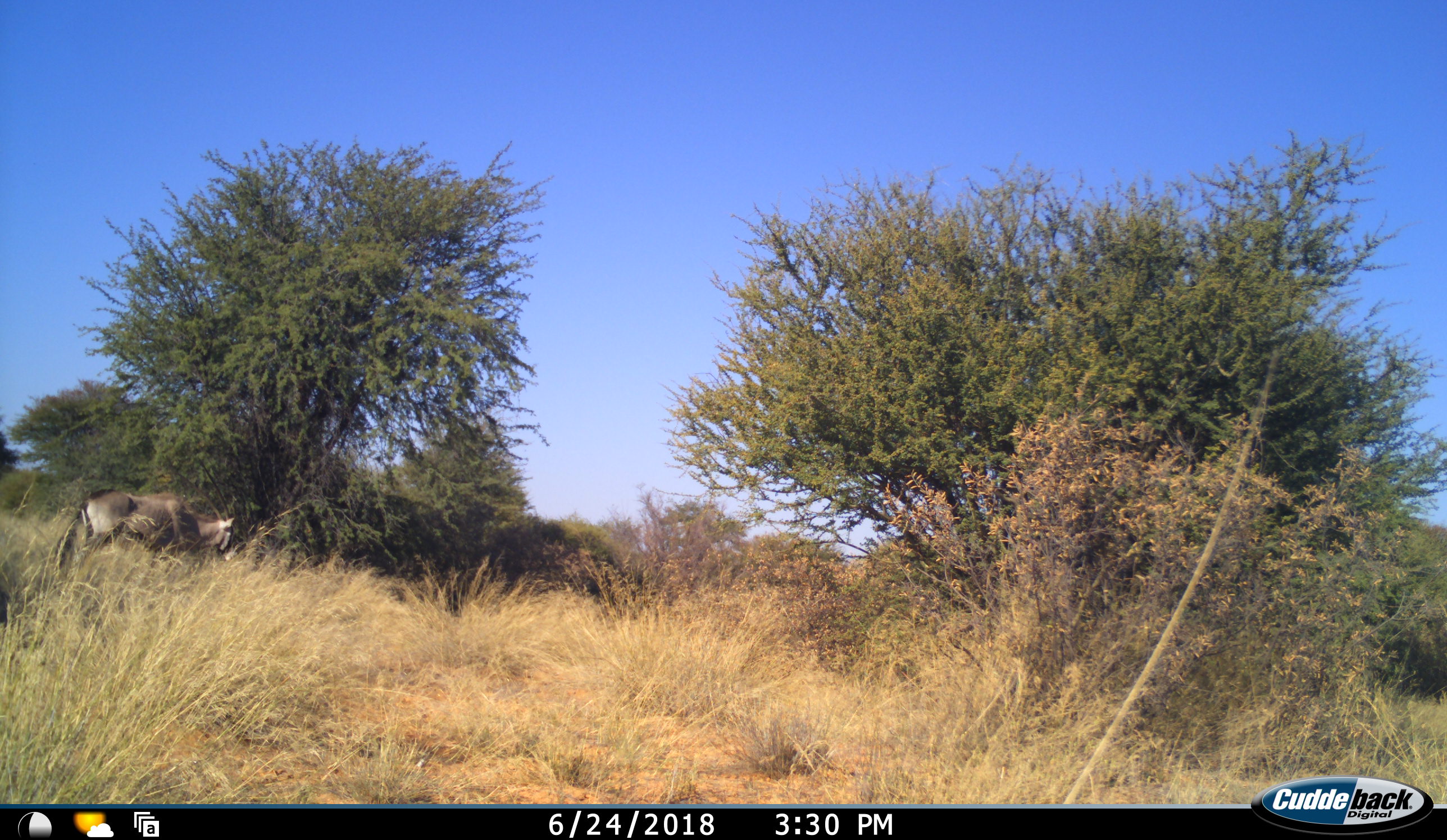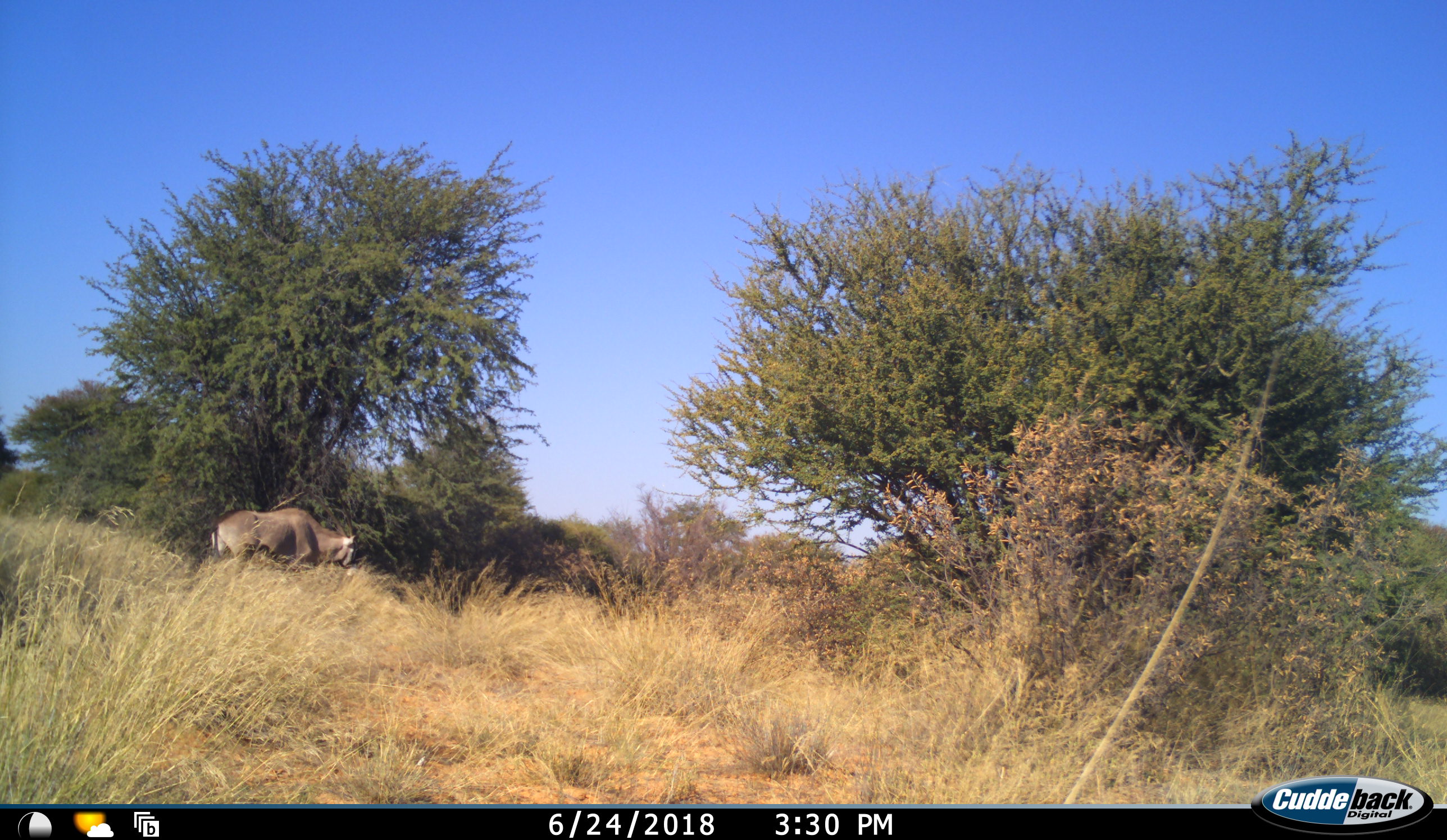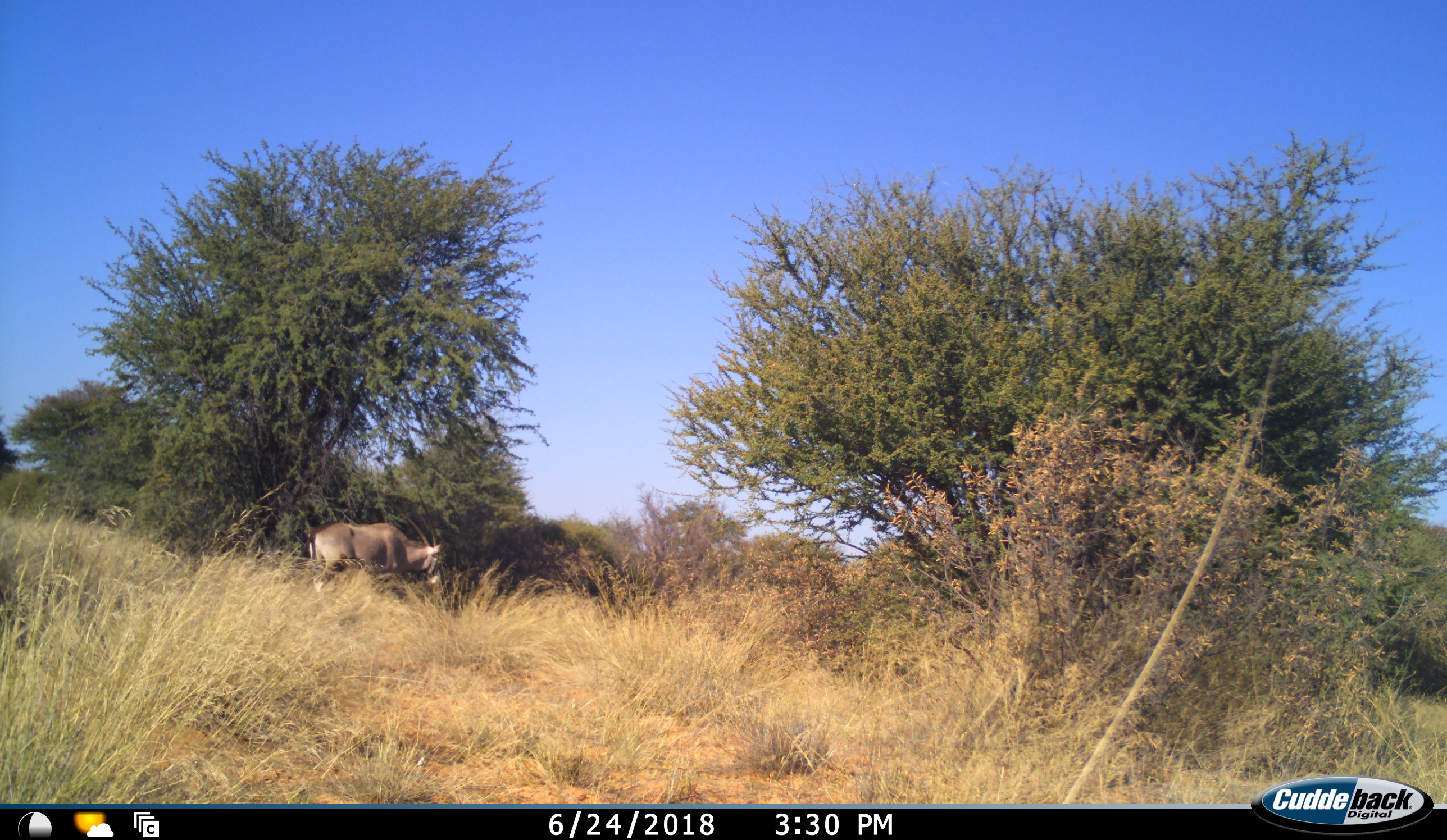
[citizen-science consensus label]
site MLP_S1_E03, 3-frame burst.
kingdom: Animalia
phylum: Chordata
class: Mammalia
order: Artiodactyla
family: Bovidae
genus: Oryx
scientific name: Oryx gazella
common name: gemsbok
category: oryx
Oryx (gemsbok) (Oryx gazella), count 1. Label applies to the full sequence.